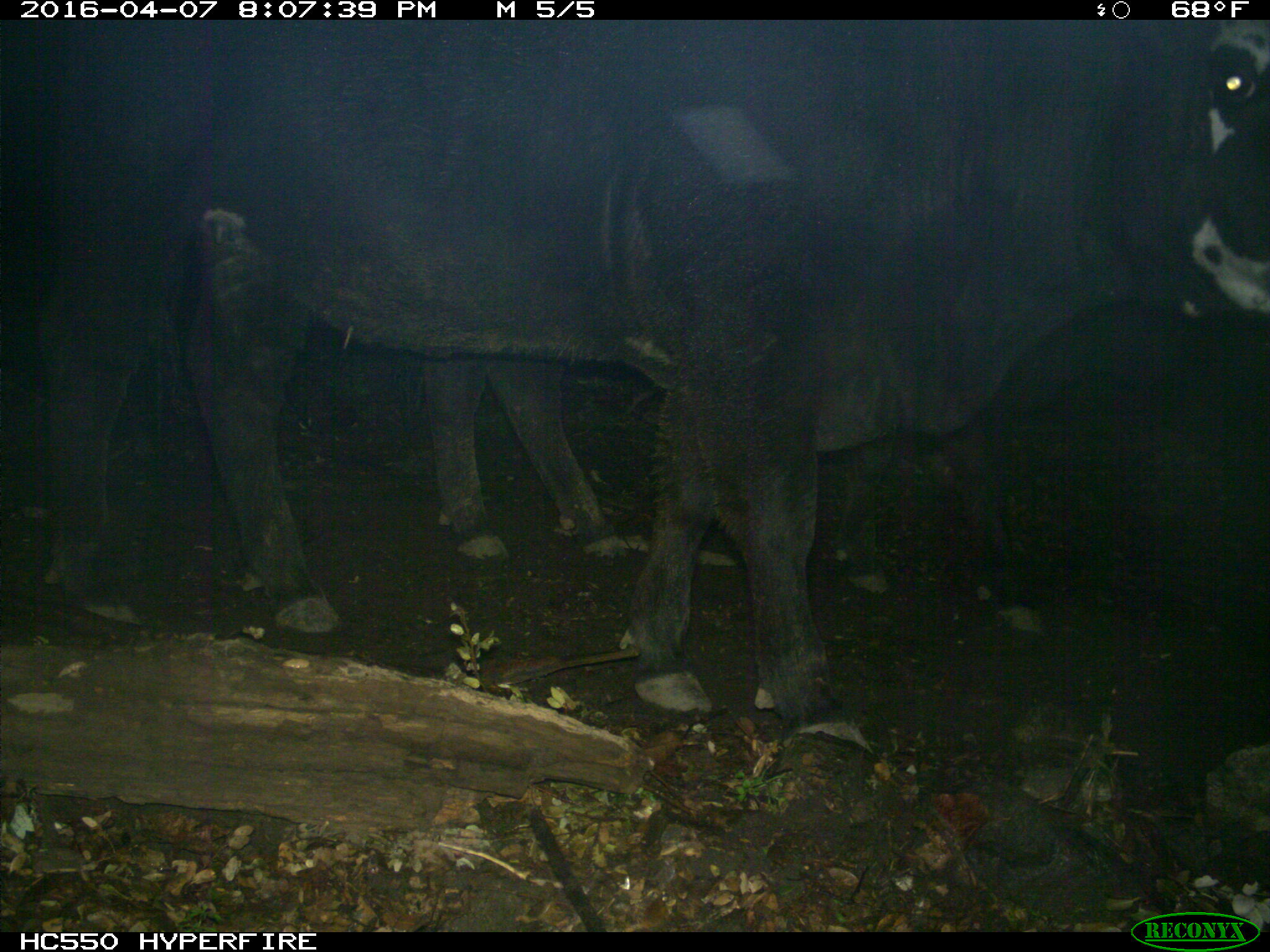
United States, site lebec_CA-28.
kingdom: Animalia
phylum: Chordata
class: Mammalia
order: Artiodactyla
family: Bovidae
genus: Bos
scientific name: Bos taurus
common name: domestic cow